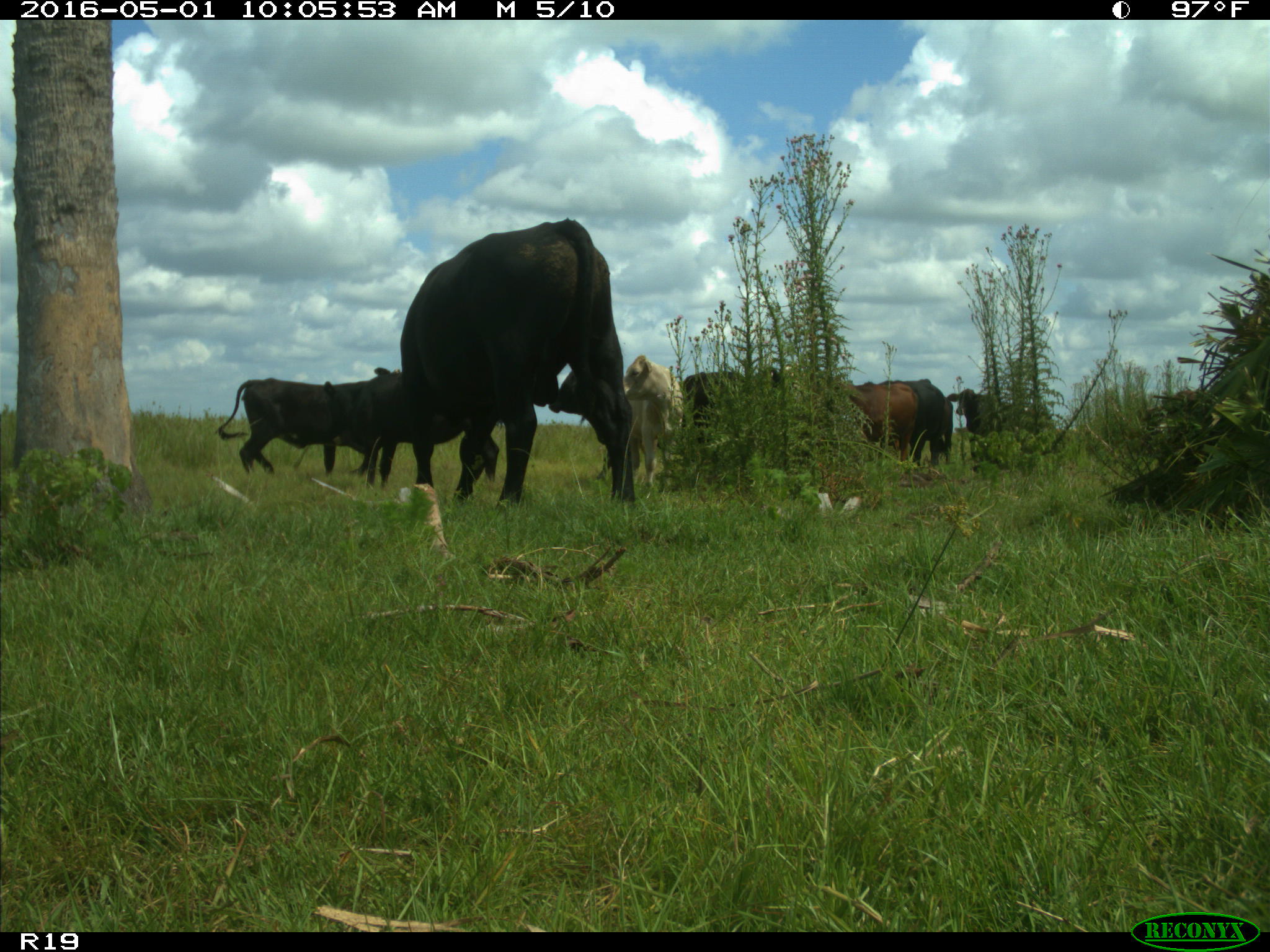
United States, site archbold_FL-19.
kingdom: Animalia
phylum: Chordata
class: Mammalia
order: Artiodactyla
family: Bovidae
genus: Bos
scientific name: Bos taurus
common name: domestic cow